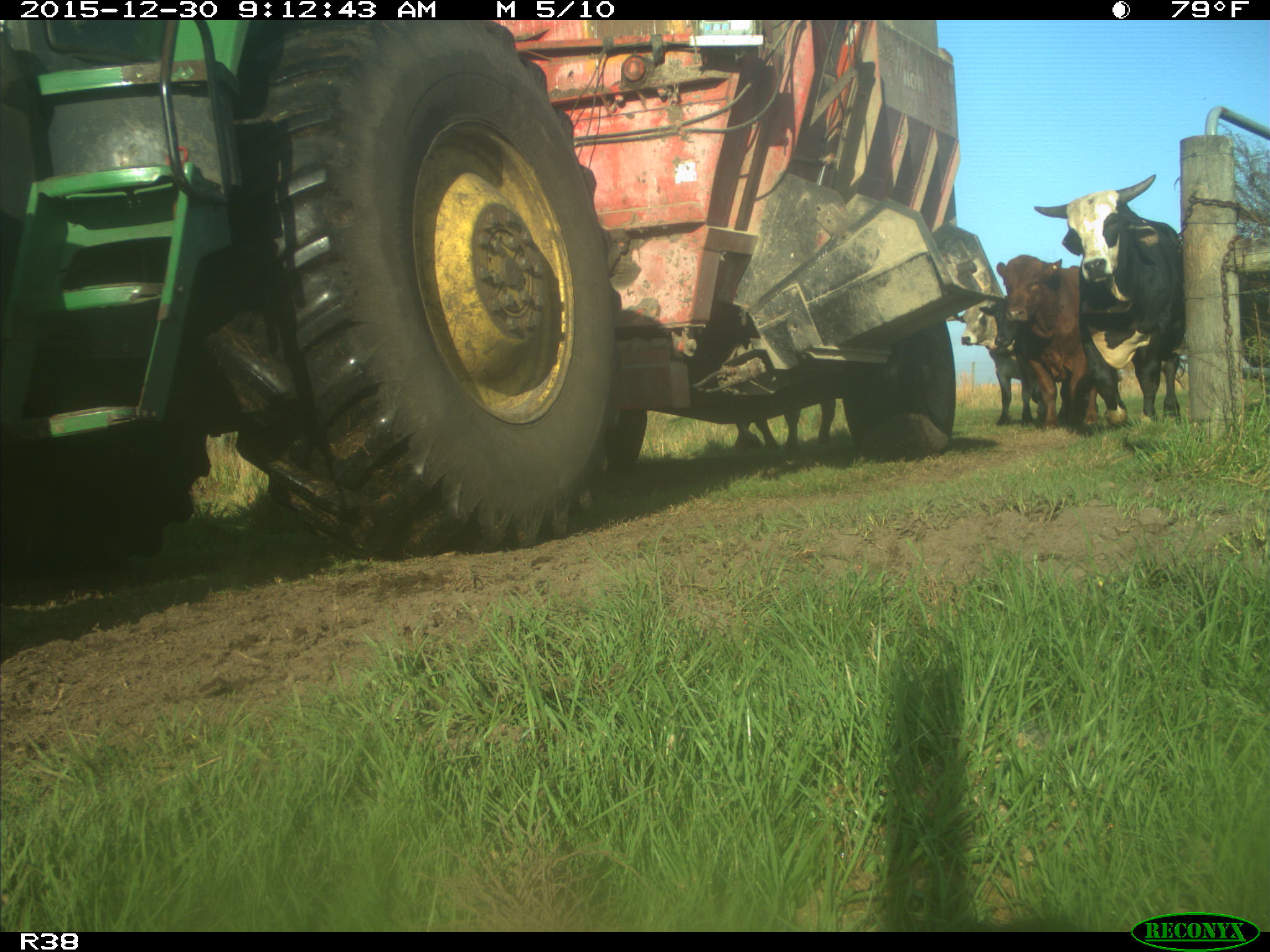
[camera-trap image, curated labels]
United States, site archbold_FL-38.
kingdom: Animalia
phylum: Chordata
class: Mammalia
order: Artiodactyla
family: Bovidae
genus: Bos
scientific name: Bos taurus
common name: domestic cow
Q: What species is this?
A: Bos taurus (domestic cow).